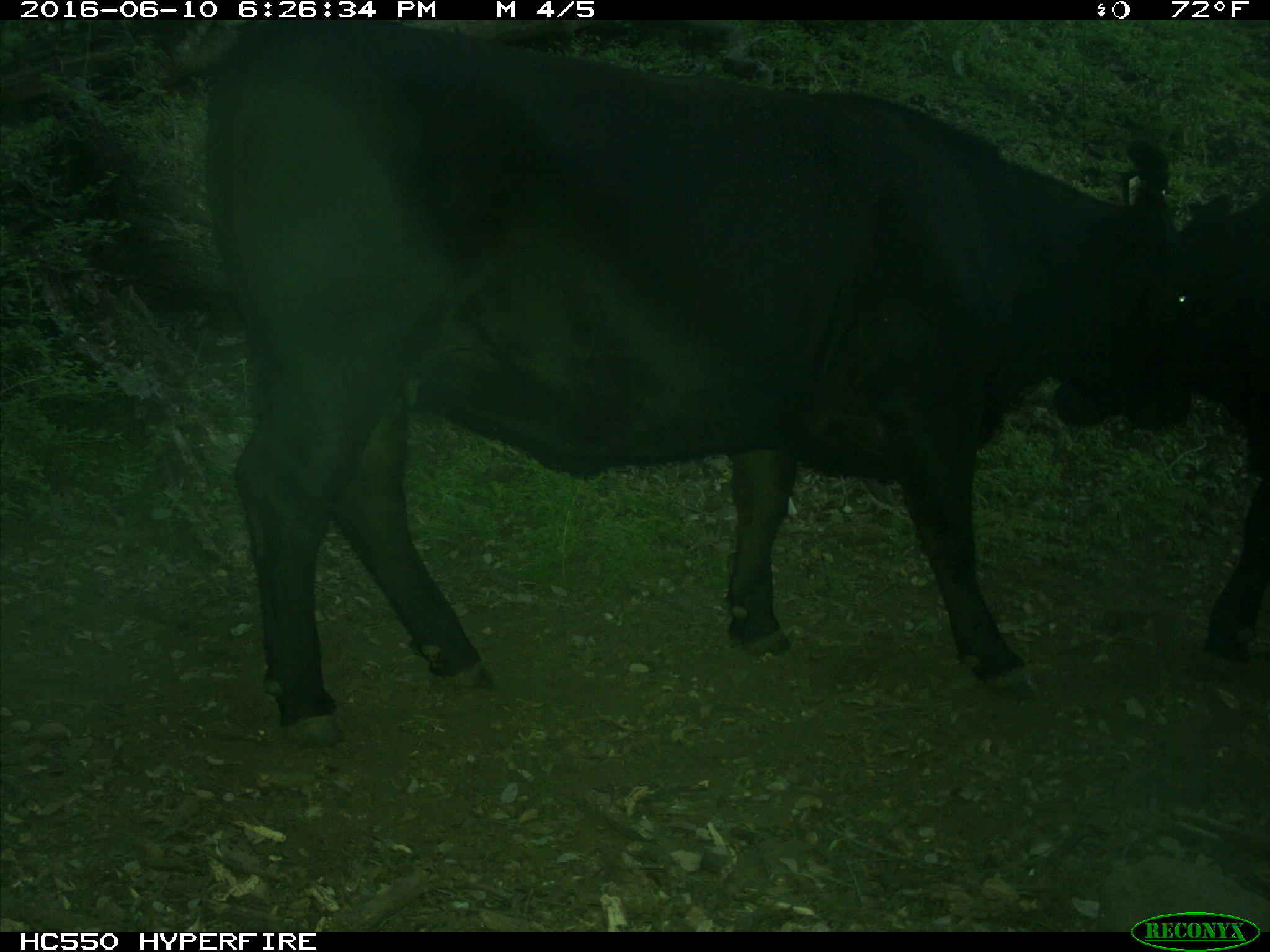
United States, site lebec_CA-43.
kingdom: Animalia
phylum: Chordata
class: Mammalia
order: Artiodactyla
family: Bovidae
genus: Bos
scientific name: Bos taurus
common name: domestic cow